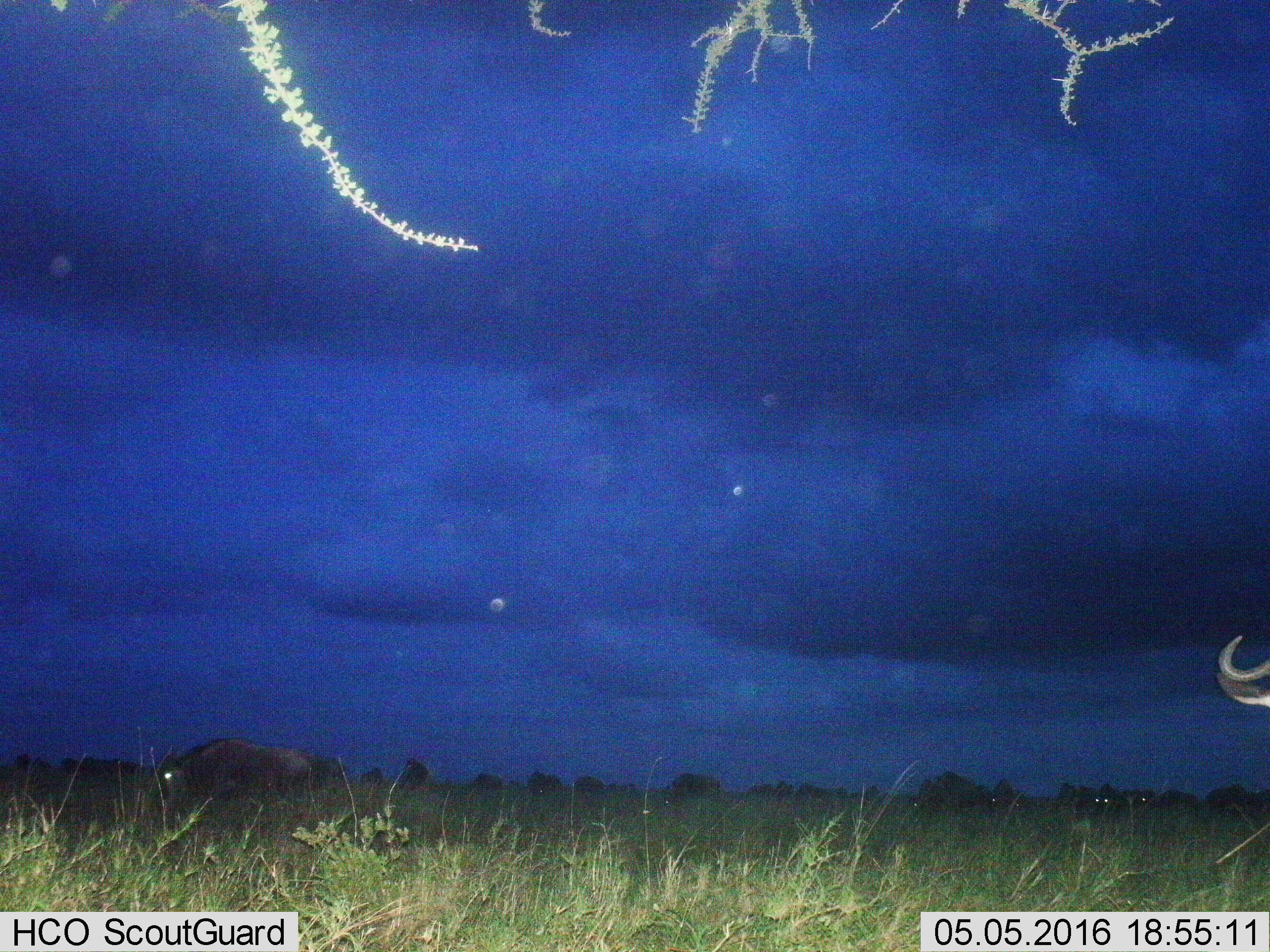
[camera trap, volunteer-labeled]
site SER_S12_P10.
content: unidentified animal